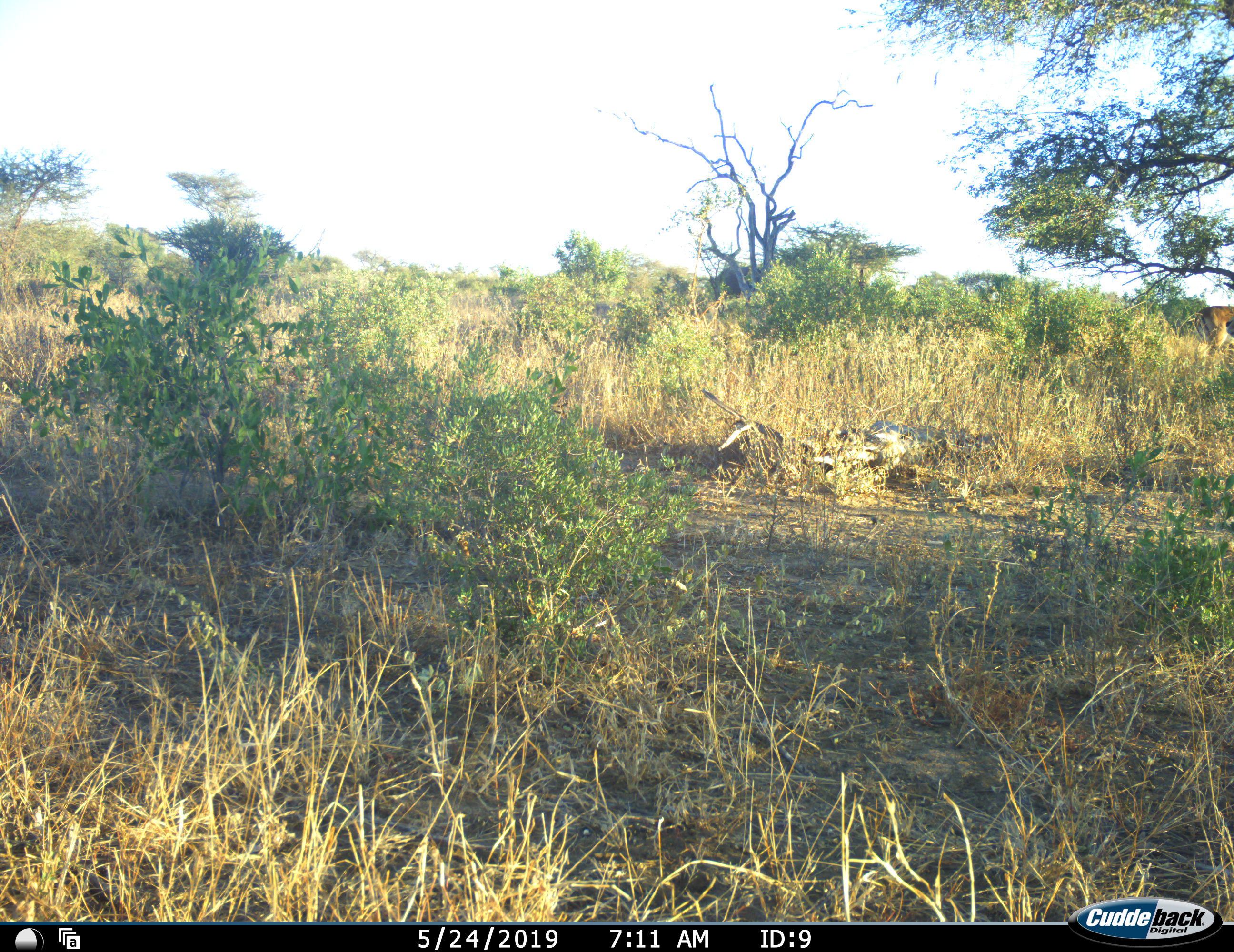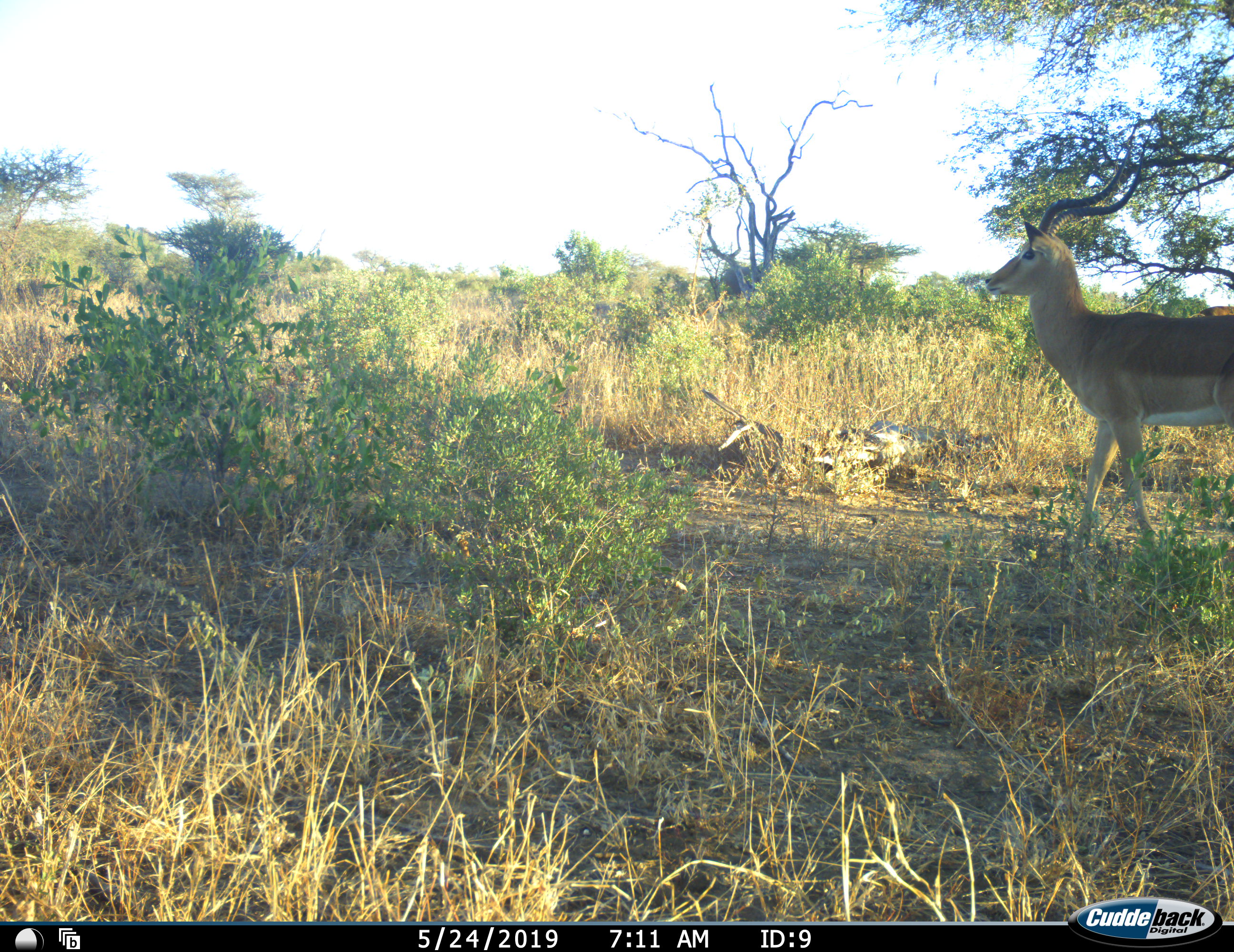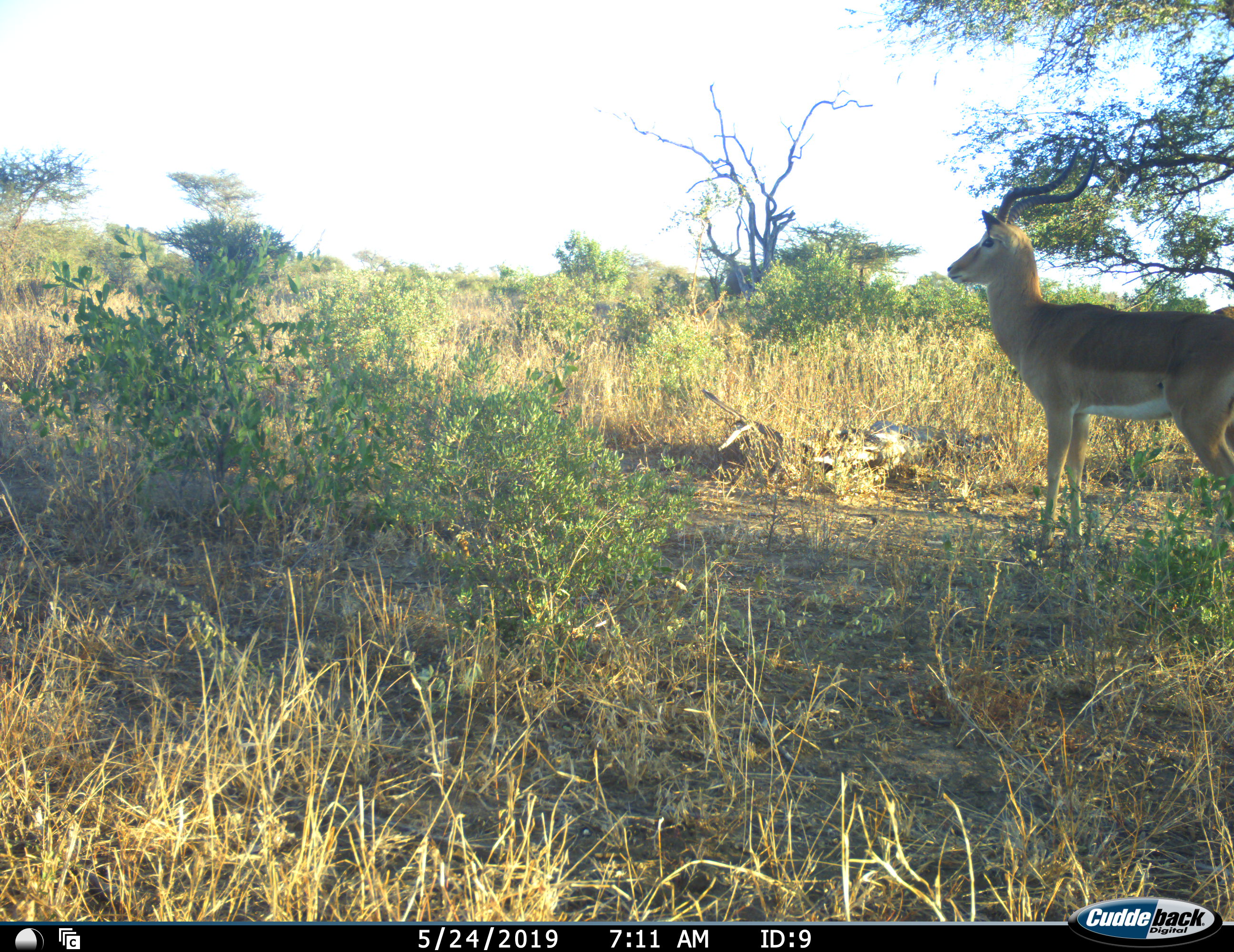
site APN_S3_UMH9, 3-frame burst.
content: unidentified animal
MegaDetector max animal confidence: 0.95